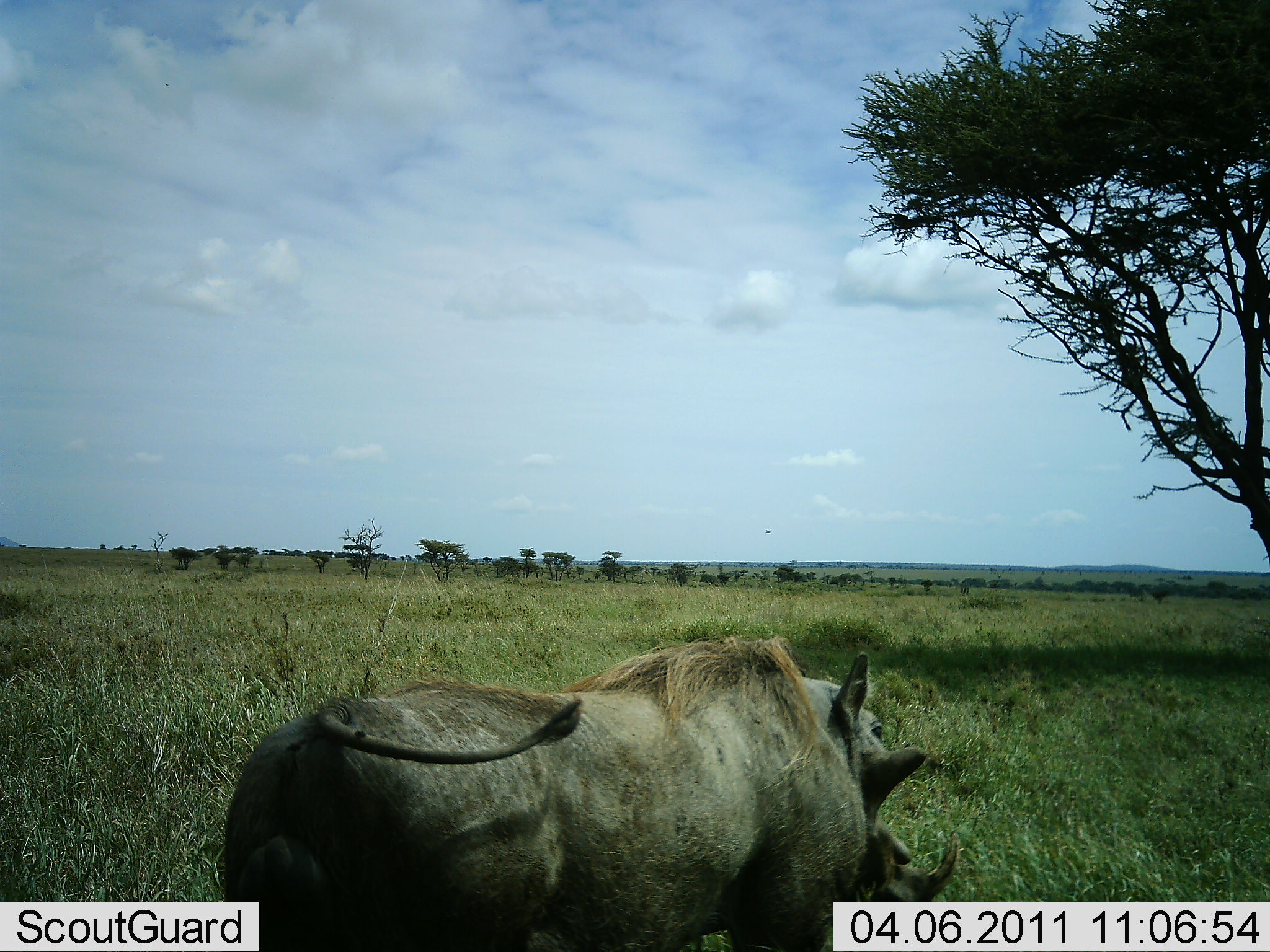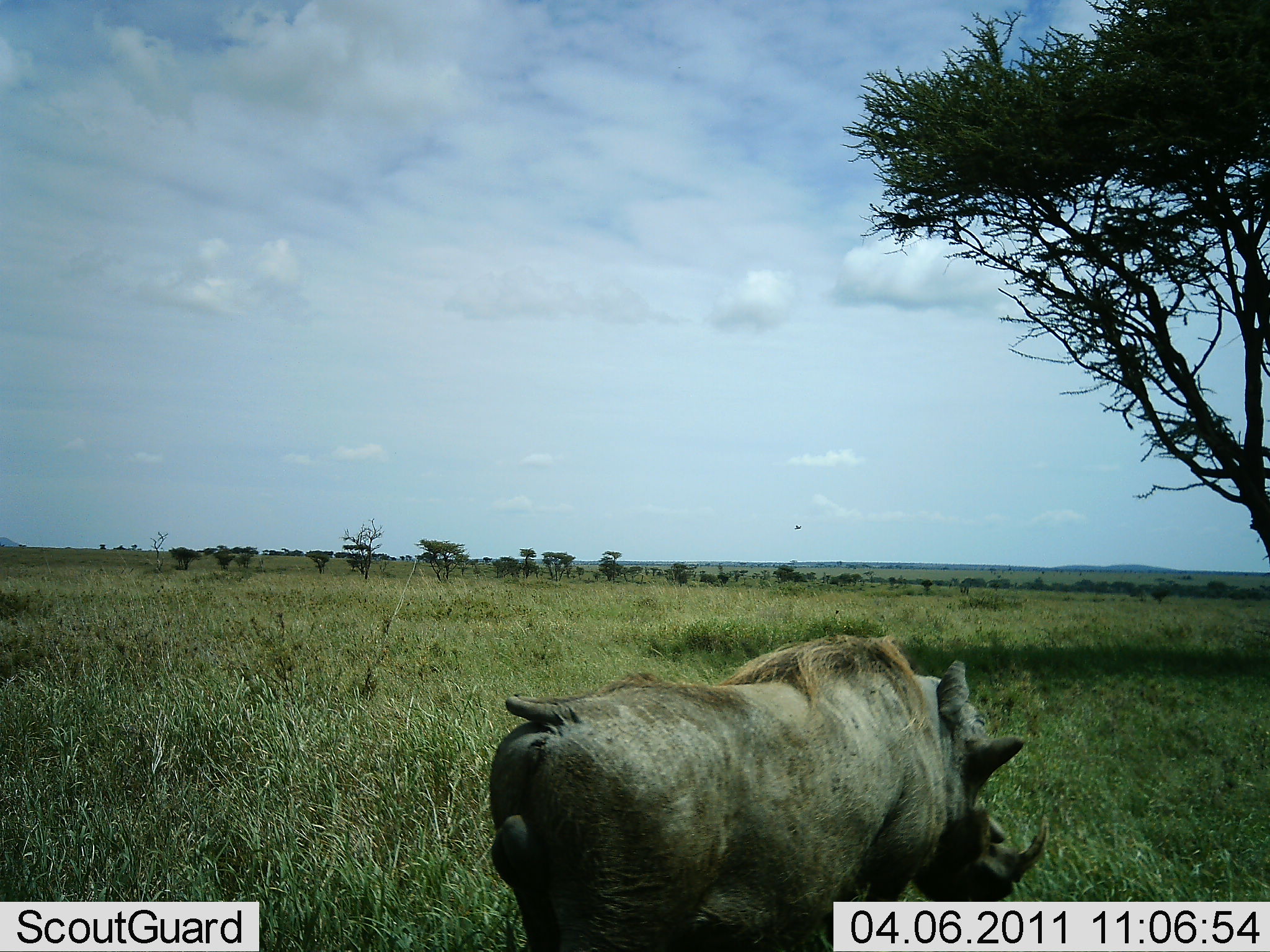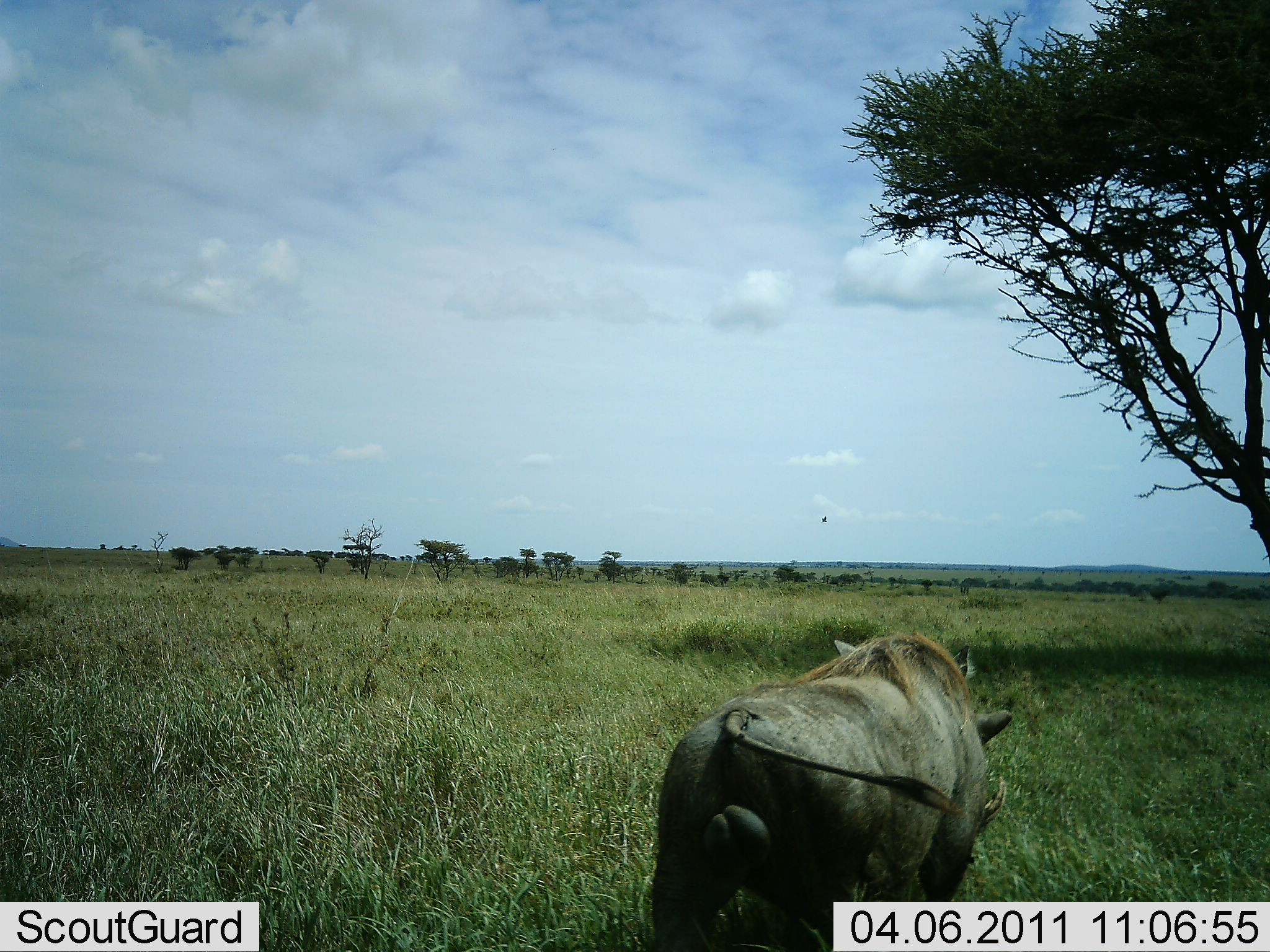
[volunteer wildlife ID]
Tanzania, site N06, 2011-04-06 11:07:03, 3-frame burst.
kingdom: Animalia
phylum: Chordata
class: Mammalia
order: Artiodactyla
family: Suidae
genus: Phacochoerus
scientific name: Phacochoerus africanus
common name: warthog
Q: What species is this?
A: Warthog (Phacochoerus africanus).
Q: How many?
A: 1.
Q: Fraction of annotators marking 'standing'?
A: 0%.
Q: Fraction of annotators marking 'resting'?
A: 0%.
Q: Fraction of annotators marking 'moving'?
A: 100%.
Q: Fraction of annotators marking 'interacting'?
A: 0%.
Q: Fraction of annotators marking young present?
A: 0%.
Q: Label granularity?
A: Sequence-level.